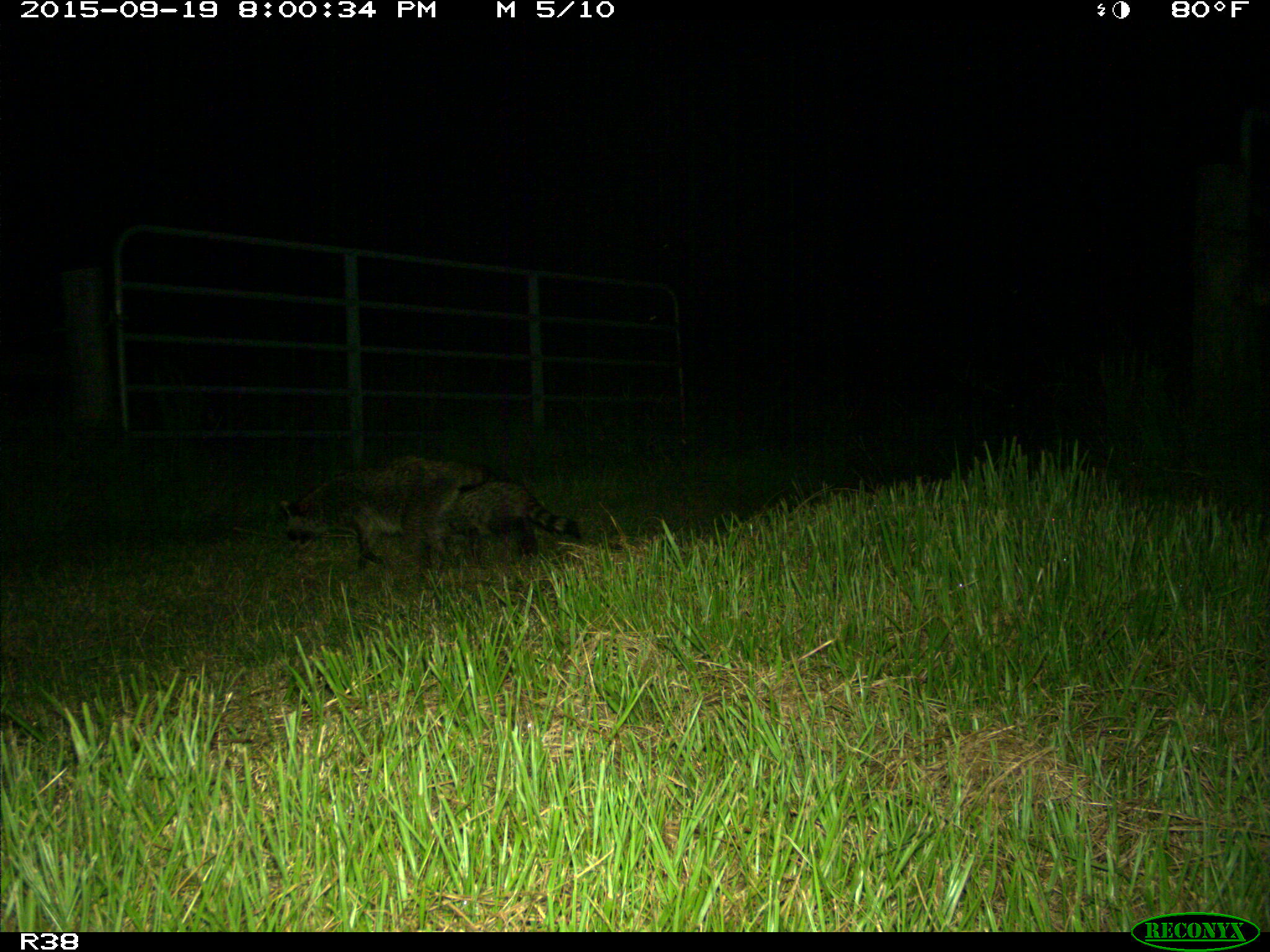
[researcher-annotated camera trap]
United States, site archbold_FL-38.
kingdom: Animalia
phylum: Chordata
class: Mammalia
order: Carnivora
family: Procyonidae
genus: Procyon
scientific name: Procyon lotor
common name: common raccoon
Procyon lotor (common raccoon).